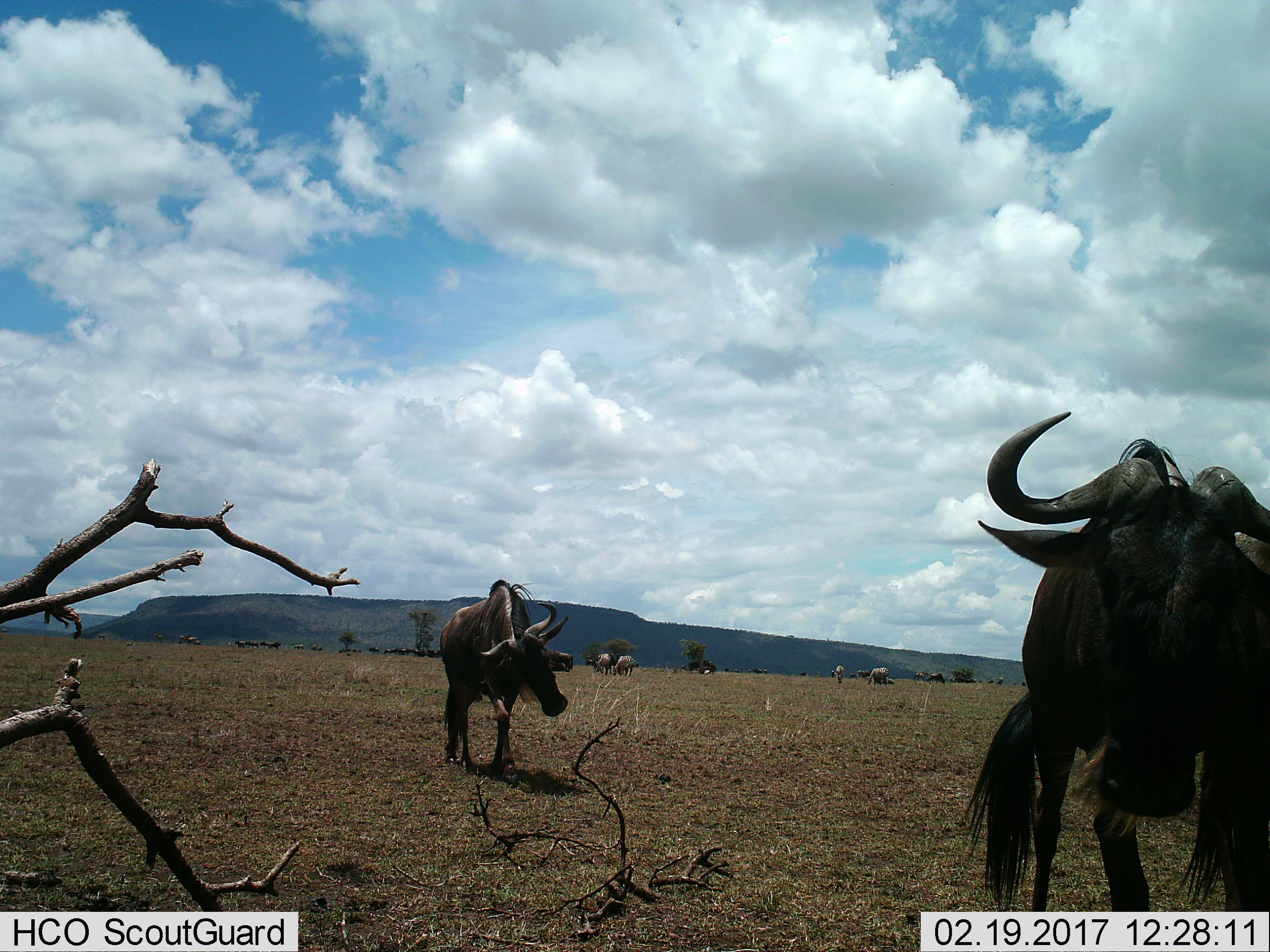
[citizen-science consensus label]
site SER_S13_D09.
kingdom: Animalia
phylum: Chordata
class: Mammalia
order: Artiodactyla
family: Bovidae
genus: Connochaetes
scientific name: Connochaetes taurinus taurinus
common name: blue wildebeest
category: wildebeestblue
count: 11-50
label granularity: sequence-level